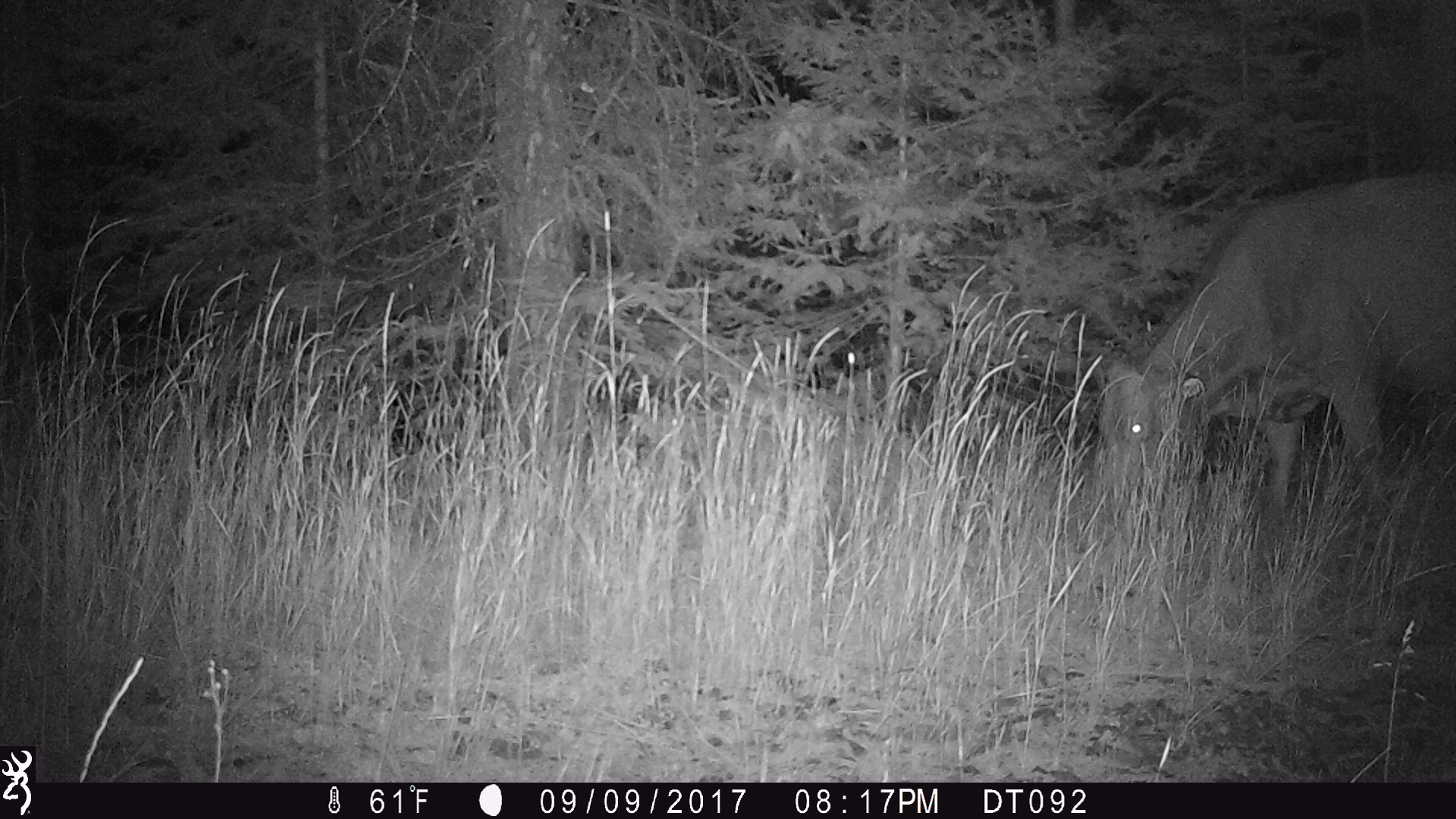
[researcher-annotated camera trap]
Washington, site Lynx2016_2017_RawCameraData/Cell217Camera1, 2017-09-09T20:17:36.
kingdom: Animalia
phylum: Chordata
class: Mammalia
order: Artiodactyla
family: Bovidae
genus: Bos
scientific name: Bos taurus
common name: domestic cattle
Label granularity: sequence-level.